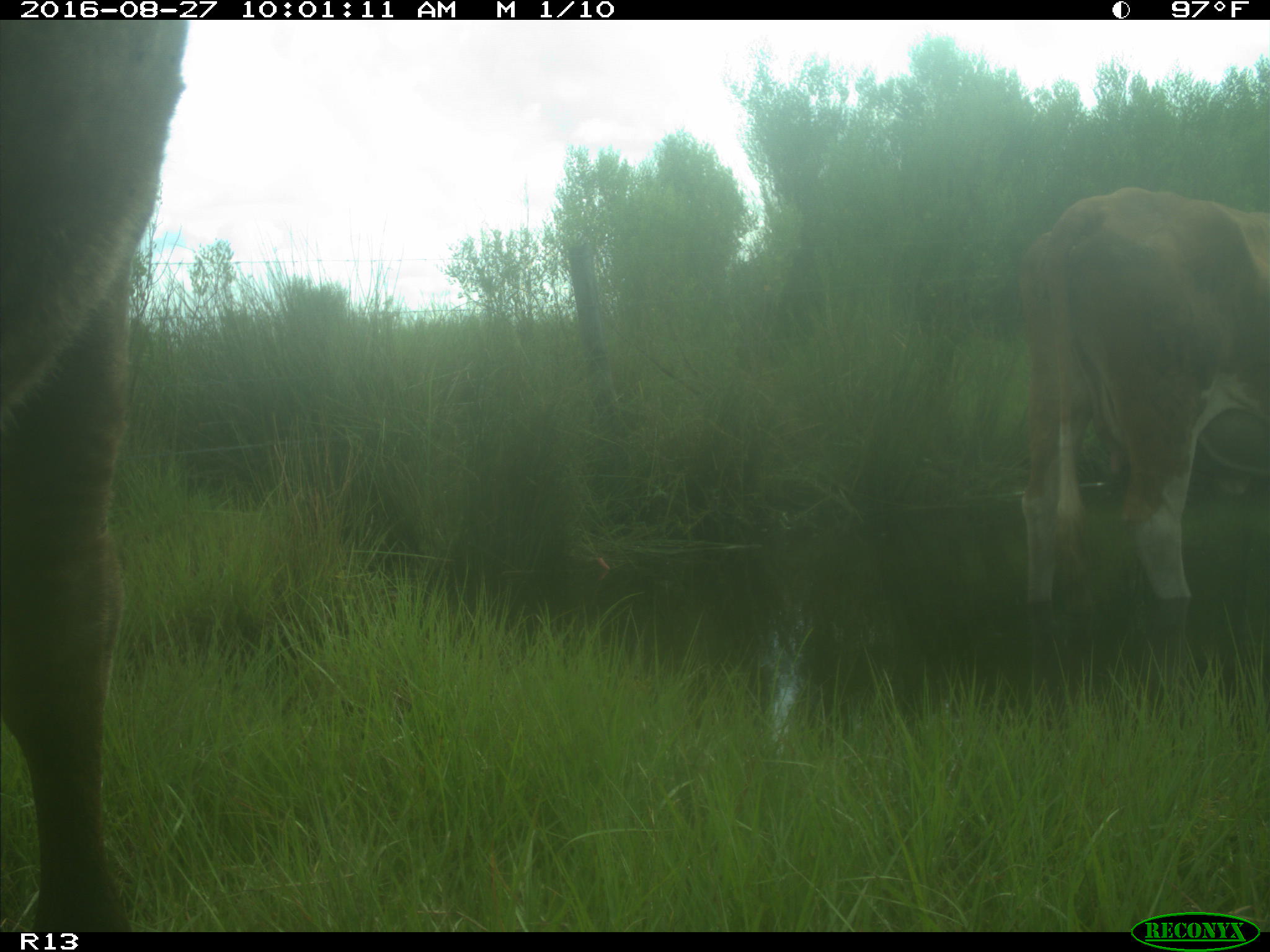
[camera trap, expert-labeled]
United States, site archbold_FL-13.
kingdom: Animalia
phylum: Chordata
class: Mammalia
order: Artiodactyla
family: Bovidae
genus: Bos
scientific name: Bos taurus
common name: domestic cow